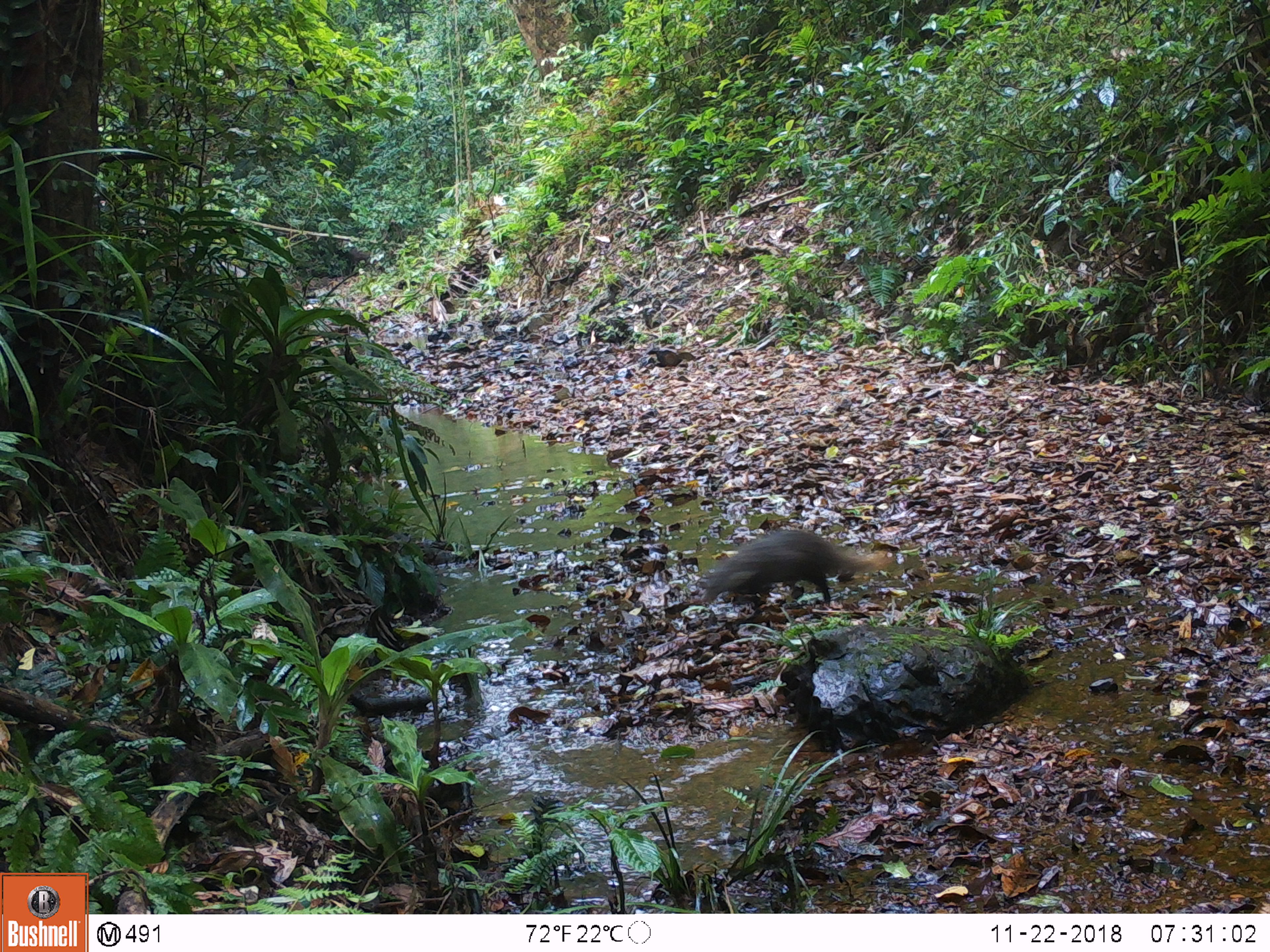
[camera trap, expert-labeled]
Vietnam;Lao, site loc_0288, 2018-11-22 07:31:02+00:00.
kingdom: Animalia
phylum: Chordata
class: Mammalia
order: Carnivora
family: Herpestidae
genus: Urva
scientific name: Urva urva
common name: crab-eating mongoose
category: crab eating mongoose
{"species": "crab eating mongoose (crab-eating mongoose) (Urva urva)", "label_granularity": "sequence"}